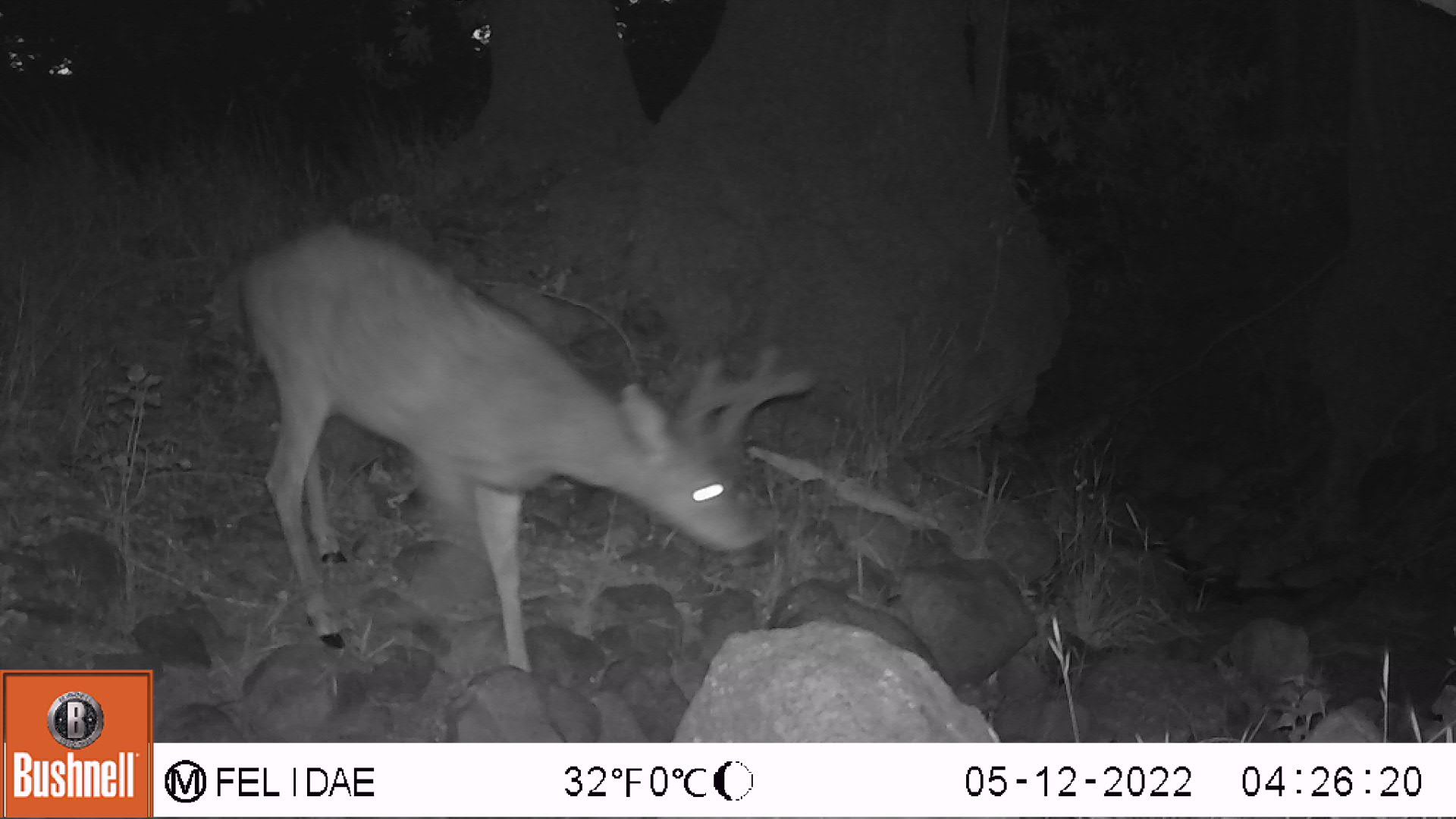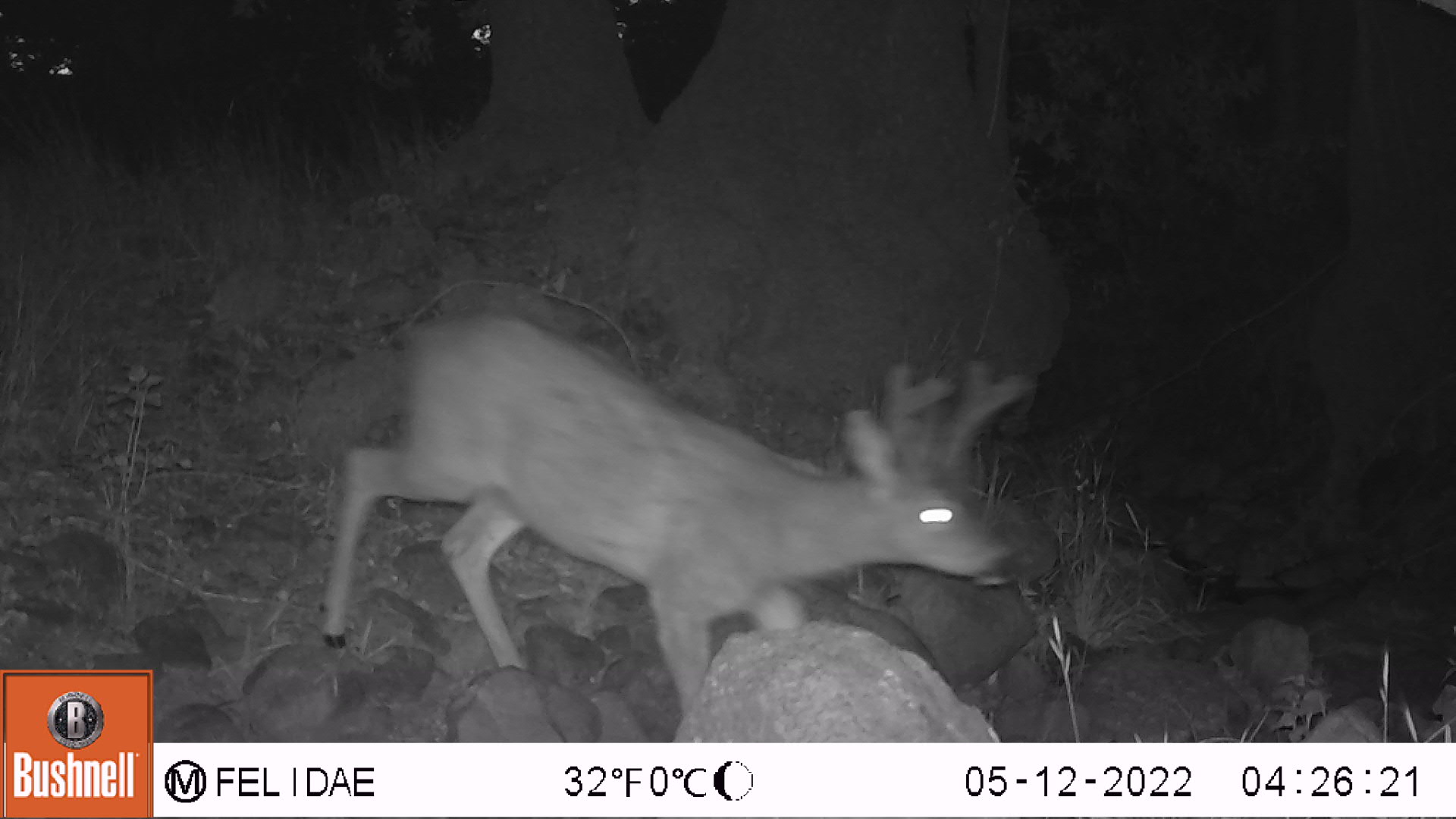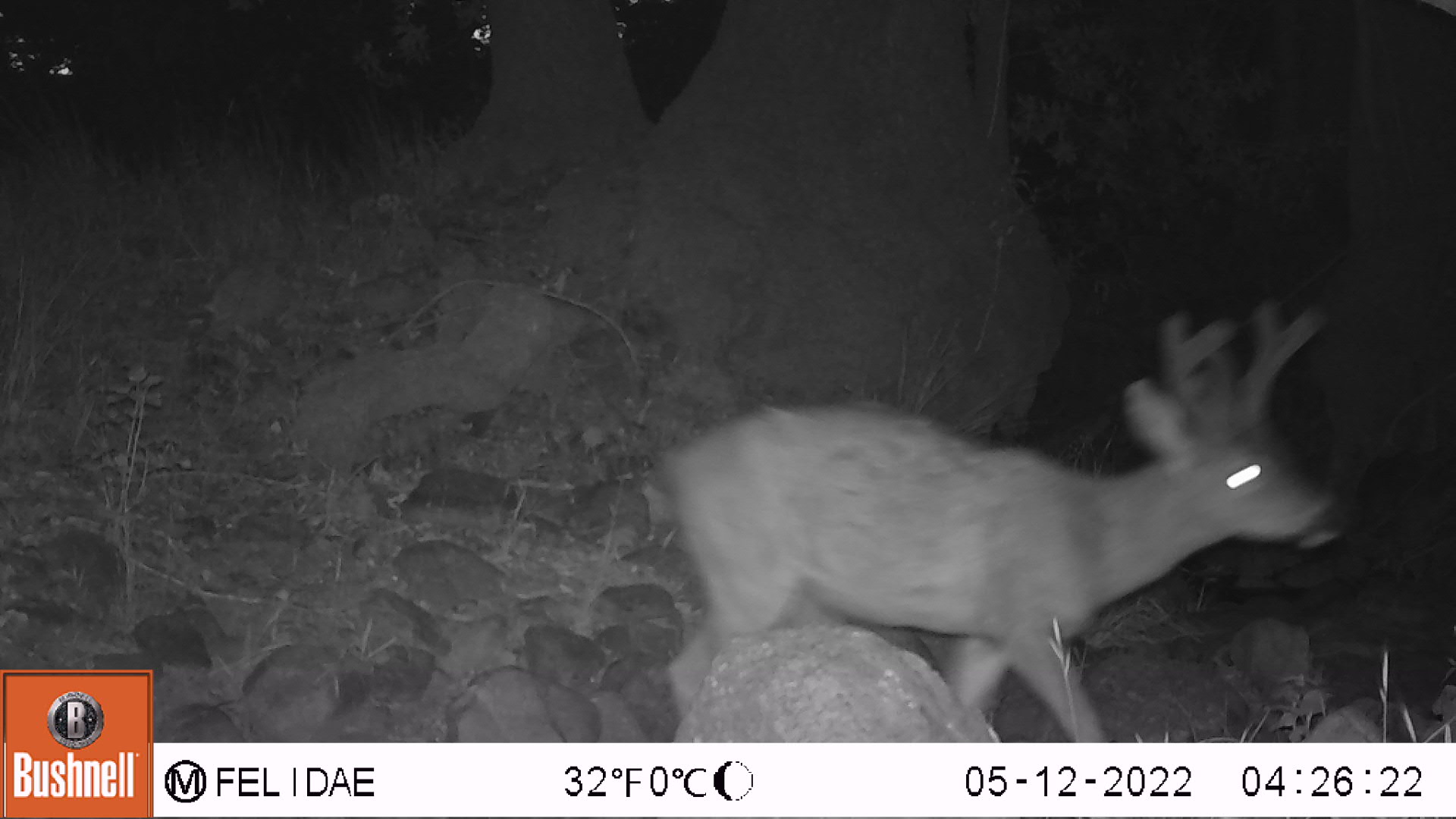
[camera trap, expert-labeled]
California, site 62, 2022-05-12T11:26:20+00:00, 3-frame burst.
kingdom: Animalia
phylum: Chordata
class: Mammalia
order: Artiodactyla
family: Cervidae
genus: Odocoileus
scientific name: Odocoileus hemionus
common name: mule deer